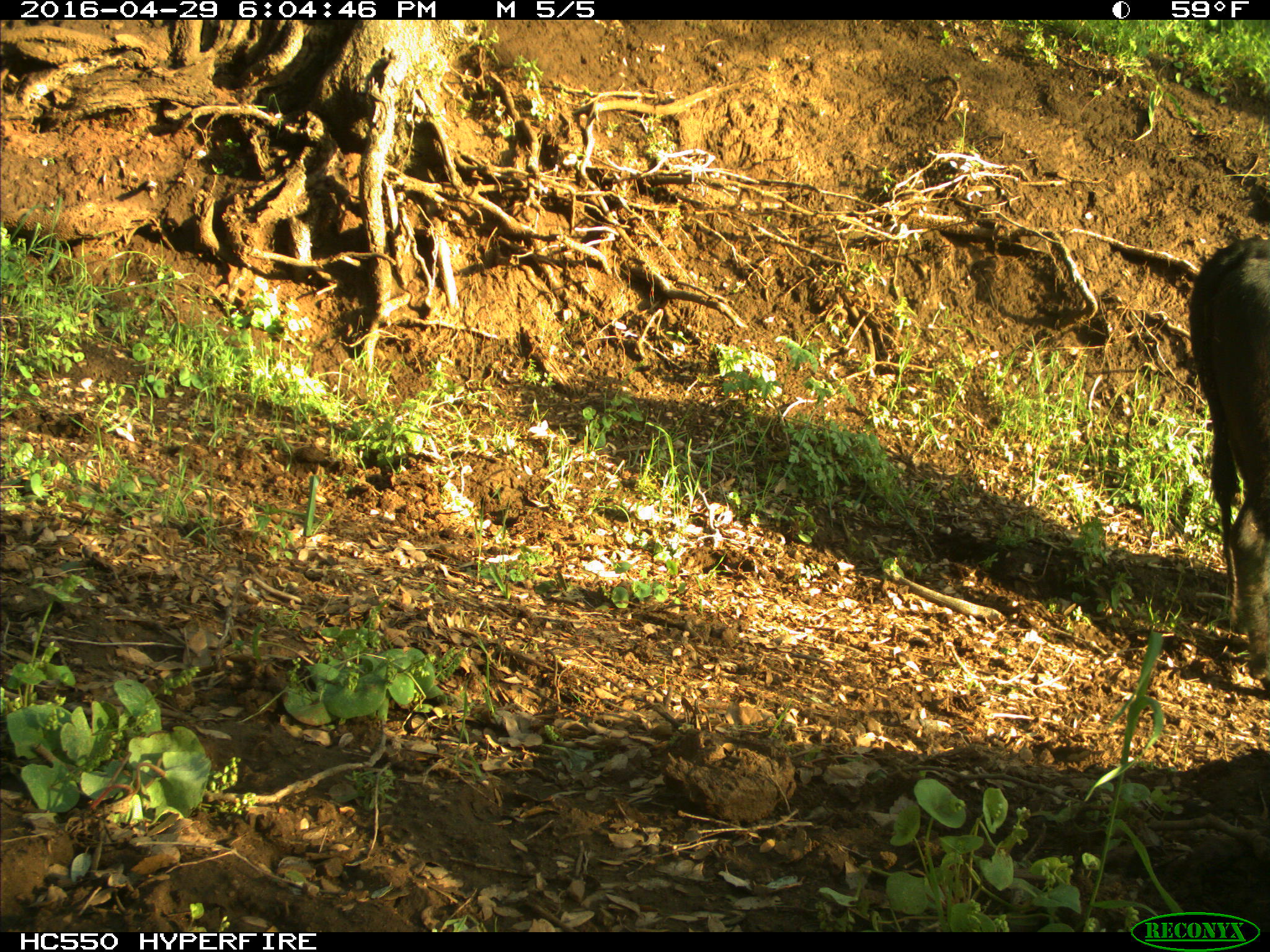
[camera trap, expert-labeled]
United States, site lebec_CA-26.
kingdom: Animalia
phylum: Chordata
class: Mammalia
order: Artiodactyla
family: Bovidae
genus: Bos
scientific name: Bos taurus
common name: domestic cow